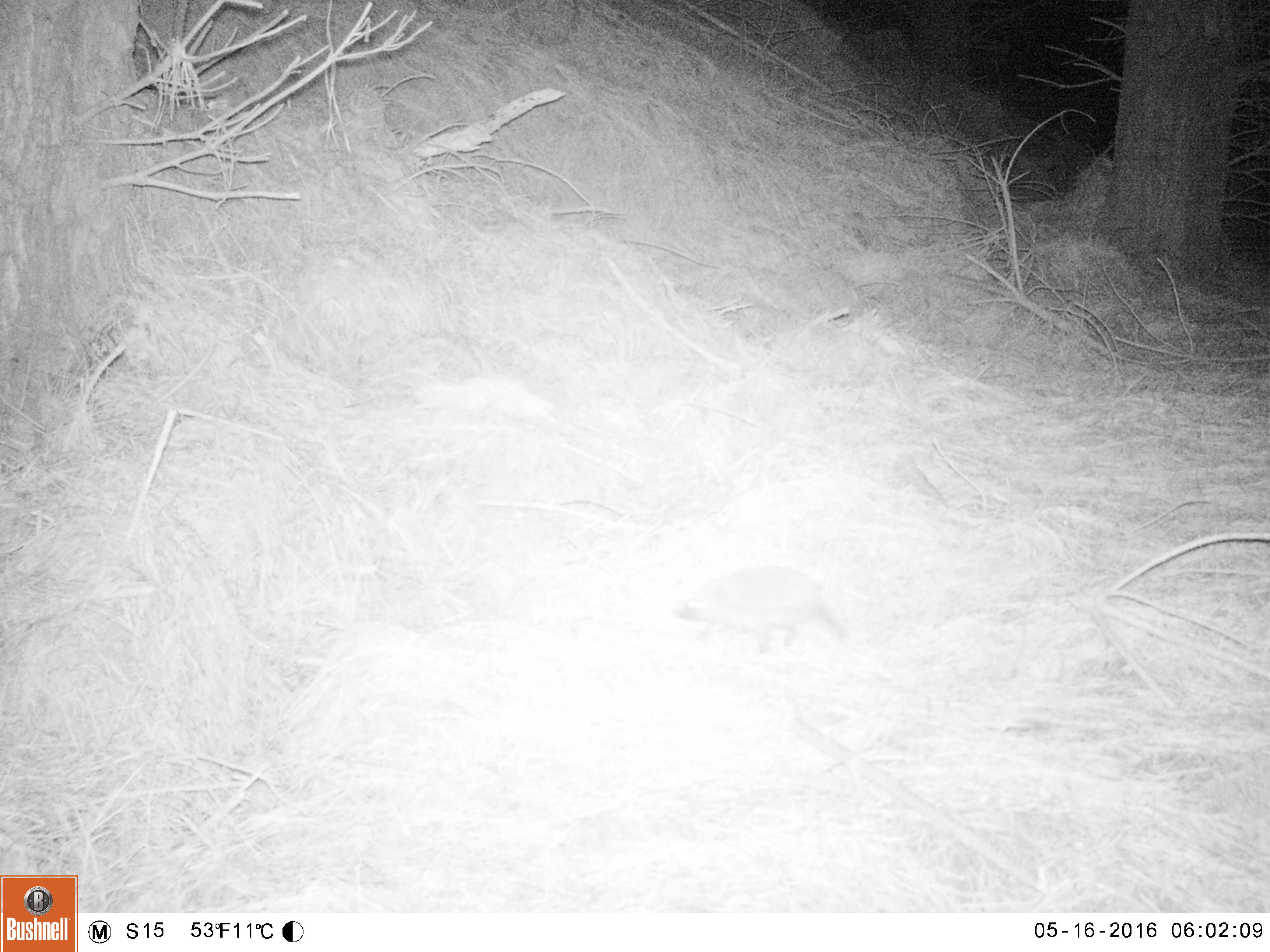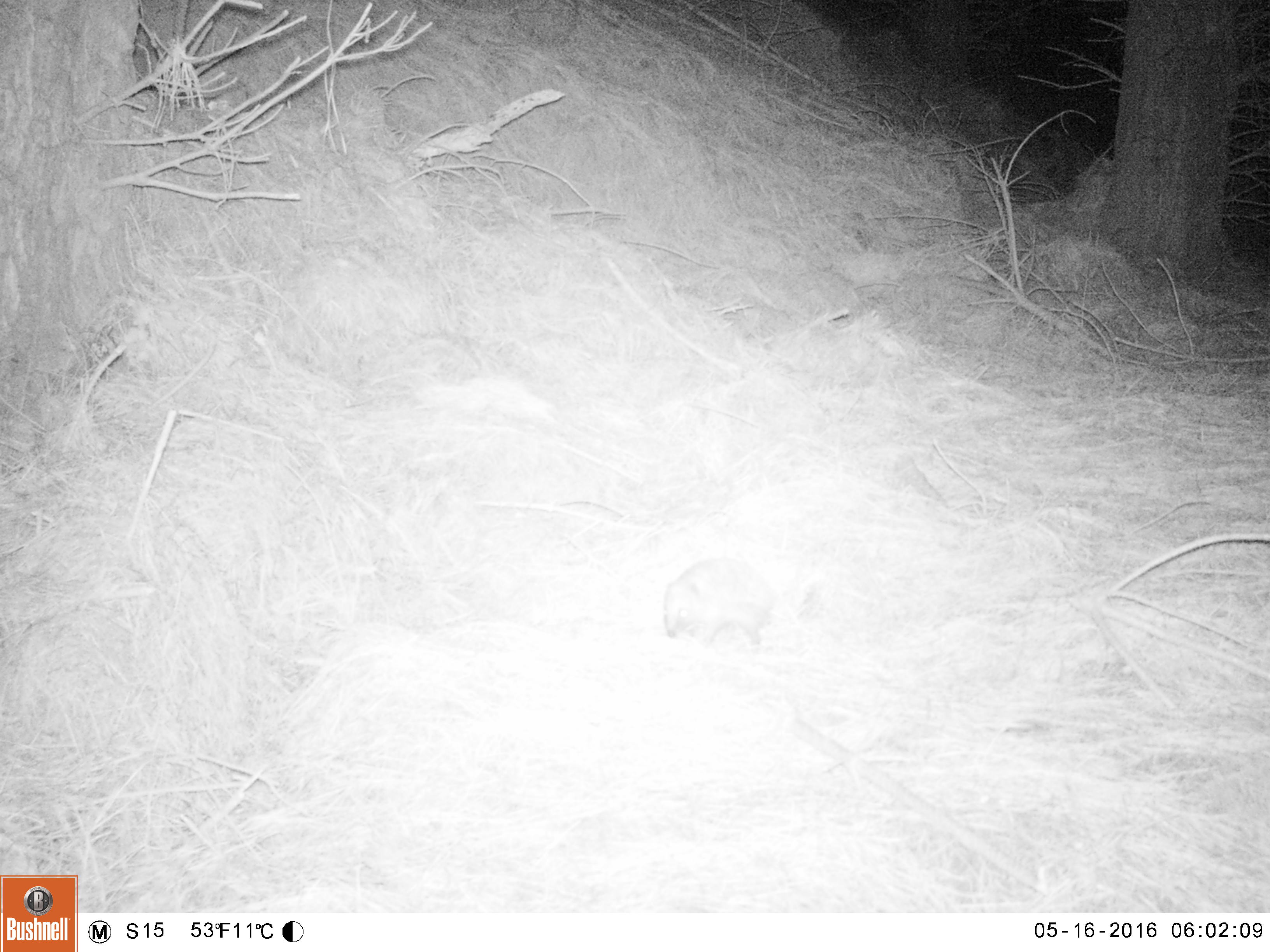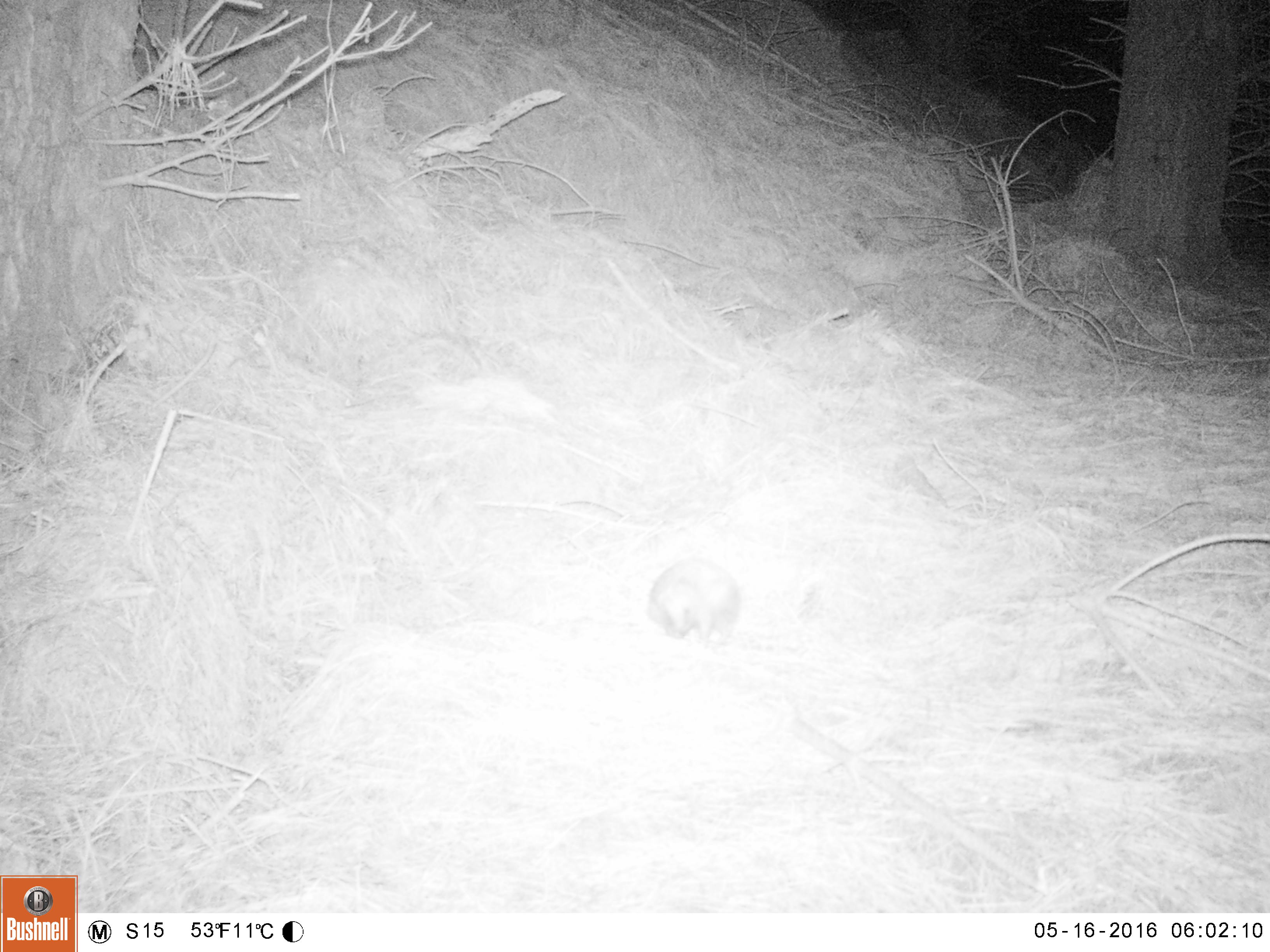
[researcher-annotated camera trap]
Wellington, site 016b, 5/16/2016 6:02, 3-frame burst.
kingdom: Animalia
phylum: Chordata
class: Mammalia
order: Eulipotyphla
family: Erinaceidae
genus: Erinaceus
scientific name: Erinaceus europaeus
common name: hedgehog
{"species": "hedgehog (Erinaceus europaeus)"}